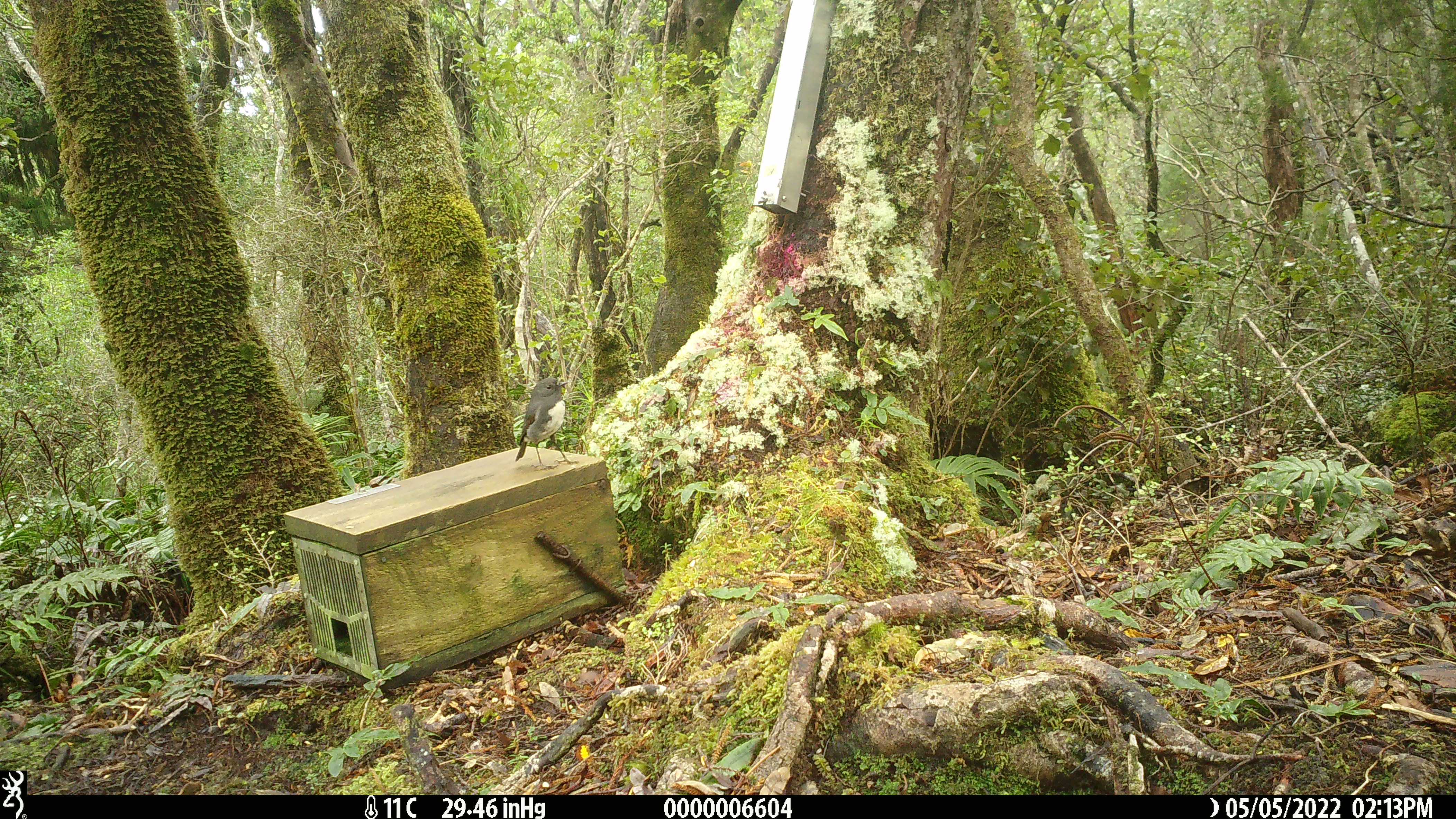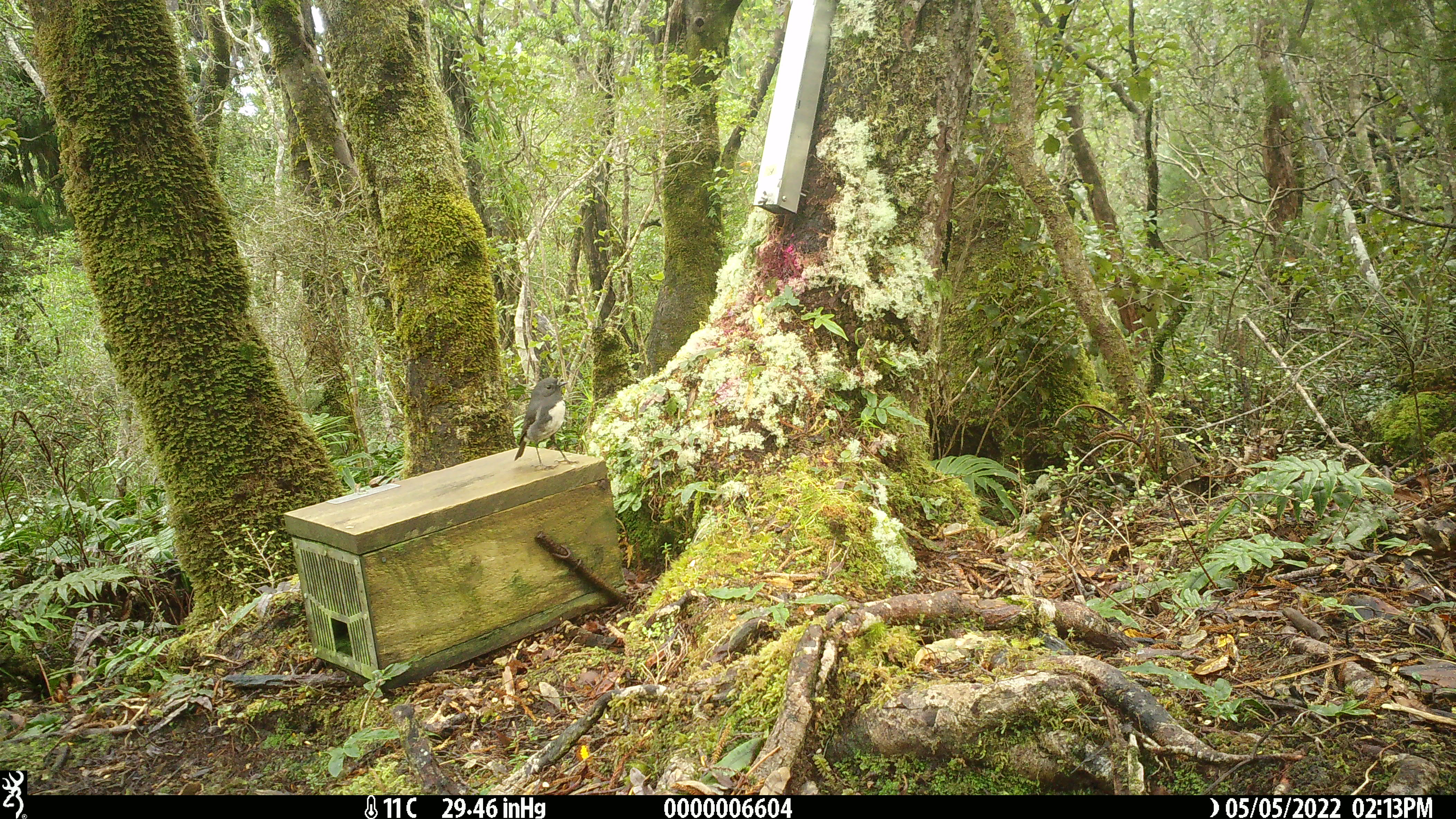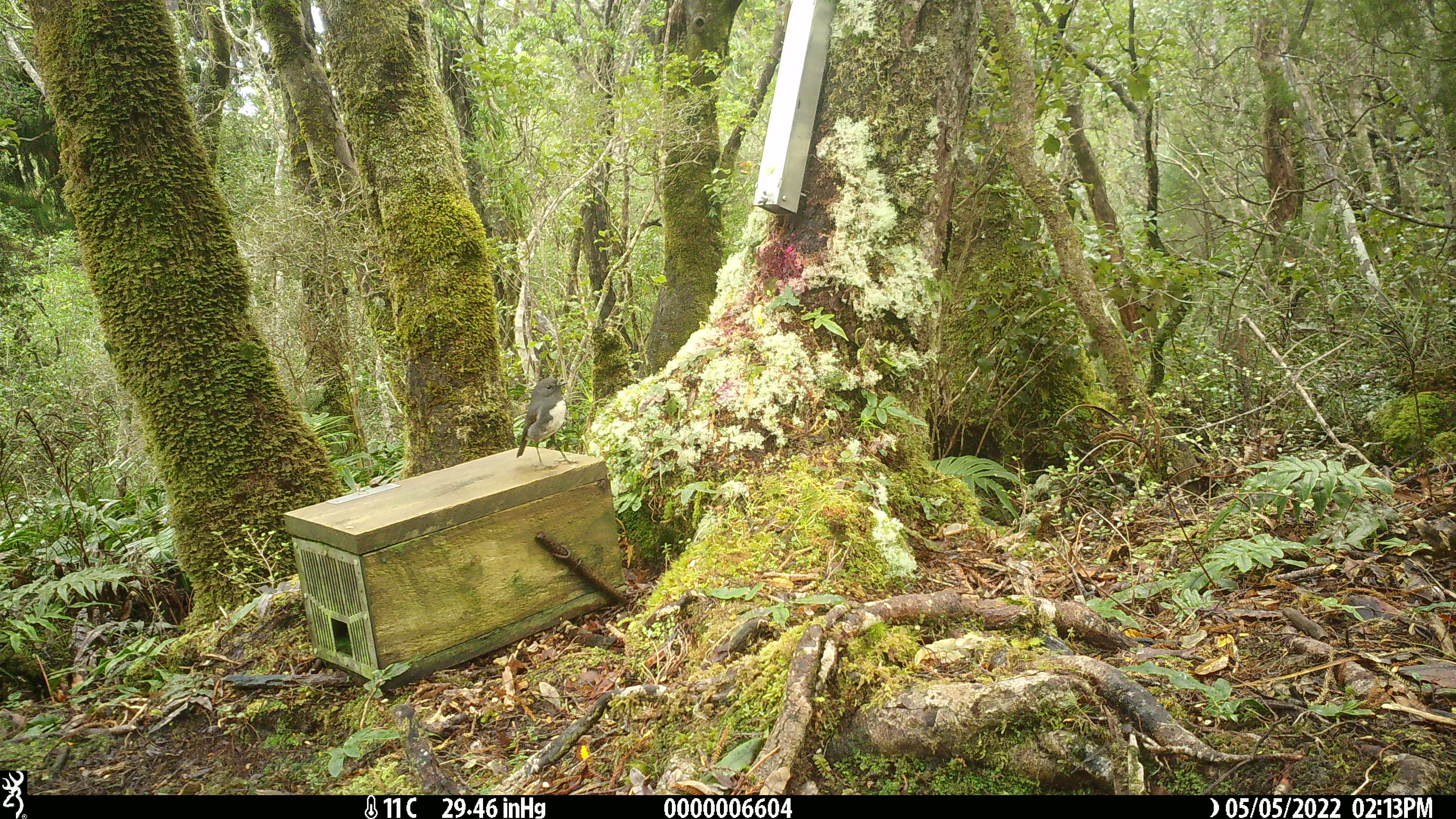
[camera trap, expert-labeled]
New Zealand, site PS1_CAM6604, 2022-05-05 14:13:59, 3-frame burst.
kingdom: Animalia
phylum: Chordata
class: Aves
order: Passeriformes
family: Petroicidae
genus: Petroica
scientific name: Petroica australis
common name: new zealand robin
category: robin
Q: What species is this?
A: Robin (new zealand robin) (Petroica australis).